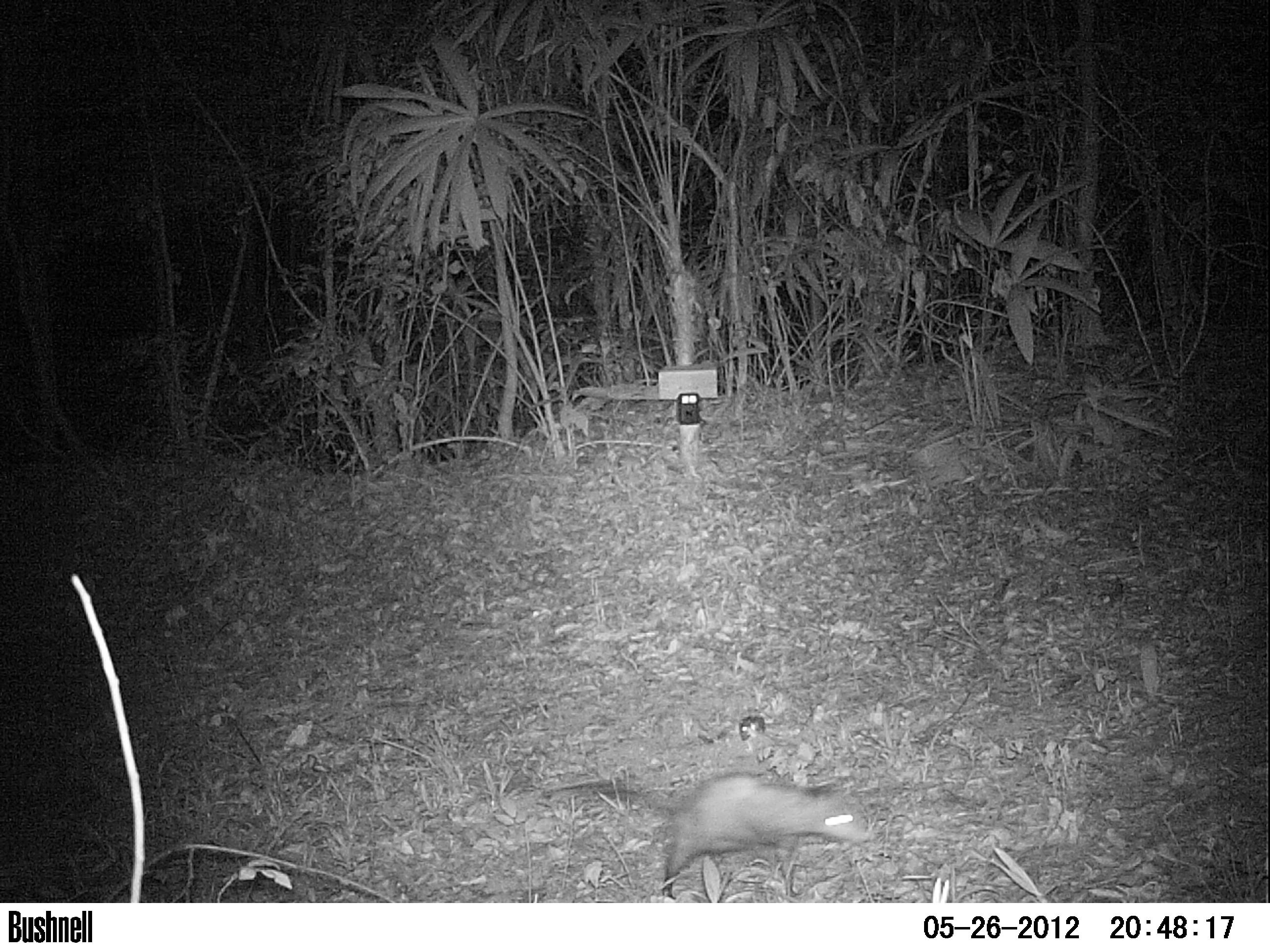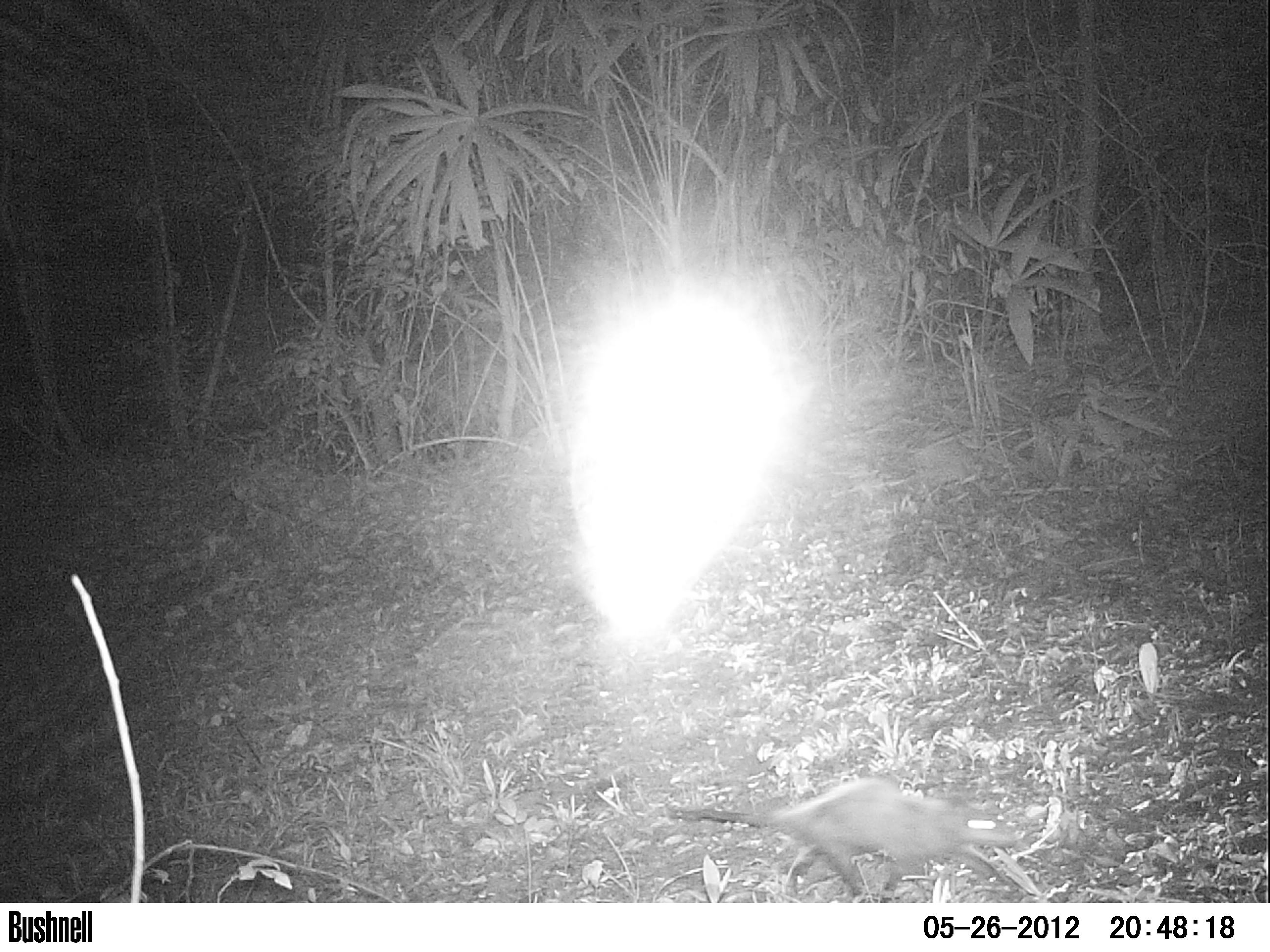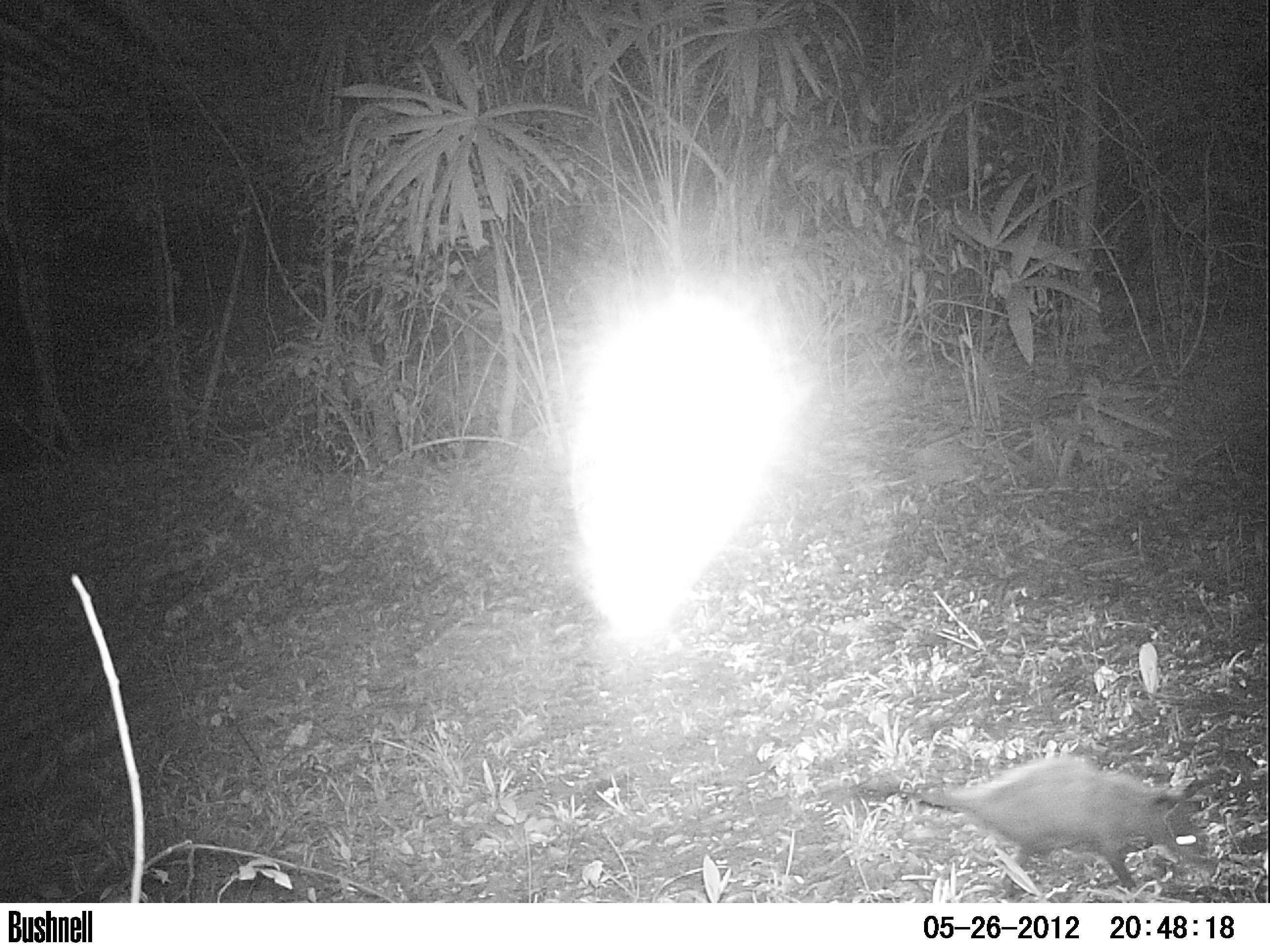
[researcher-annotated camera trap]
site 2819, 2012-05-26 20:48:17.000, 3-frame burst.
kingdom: Animalia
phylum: Chordata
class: Mammalia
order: Didelphimorphia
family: Didelphidae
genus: Didelphis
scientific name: Didelphis virginiana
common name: virginia opossum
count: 1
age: adult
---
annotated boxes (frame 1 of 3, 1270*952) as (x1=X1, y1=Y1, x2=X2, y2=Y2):
didelphis virginiana: (x1=543, y1=773, x2=877, y2=900)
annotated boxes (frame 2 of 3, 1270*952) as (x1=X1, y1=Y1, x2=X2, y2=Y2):
didelphis virginiana: (x1=664, y1=773, x2=1021, y2=903)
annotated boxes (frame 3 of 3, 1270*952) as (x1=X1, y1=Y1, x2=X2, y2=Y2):
didelphis virginiana: (x1=853, y1=753, x2=1220, y2=904)